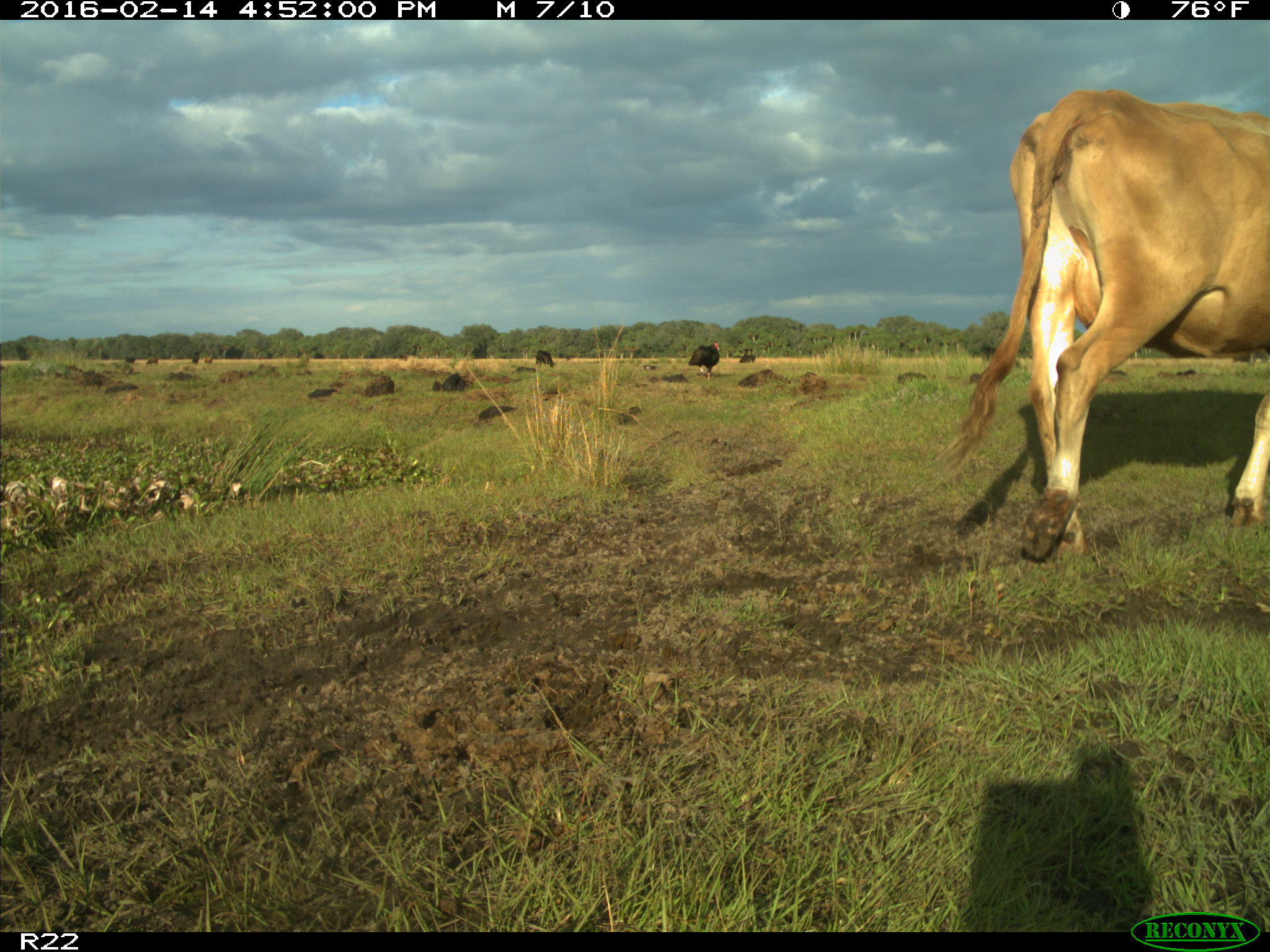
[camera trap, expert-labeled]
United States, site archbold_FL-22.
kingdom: Animalia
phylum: Chordata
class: Mammalia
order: Artiodactyla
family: Bovidae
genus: Bos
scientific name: Bos taurus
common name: domestic cow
Bos taurus (domestic cow).